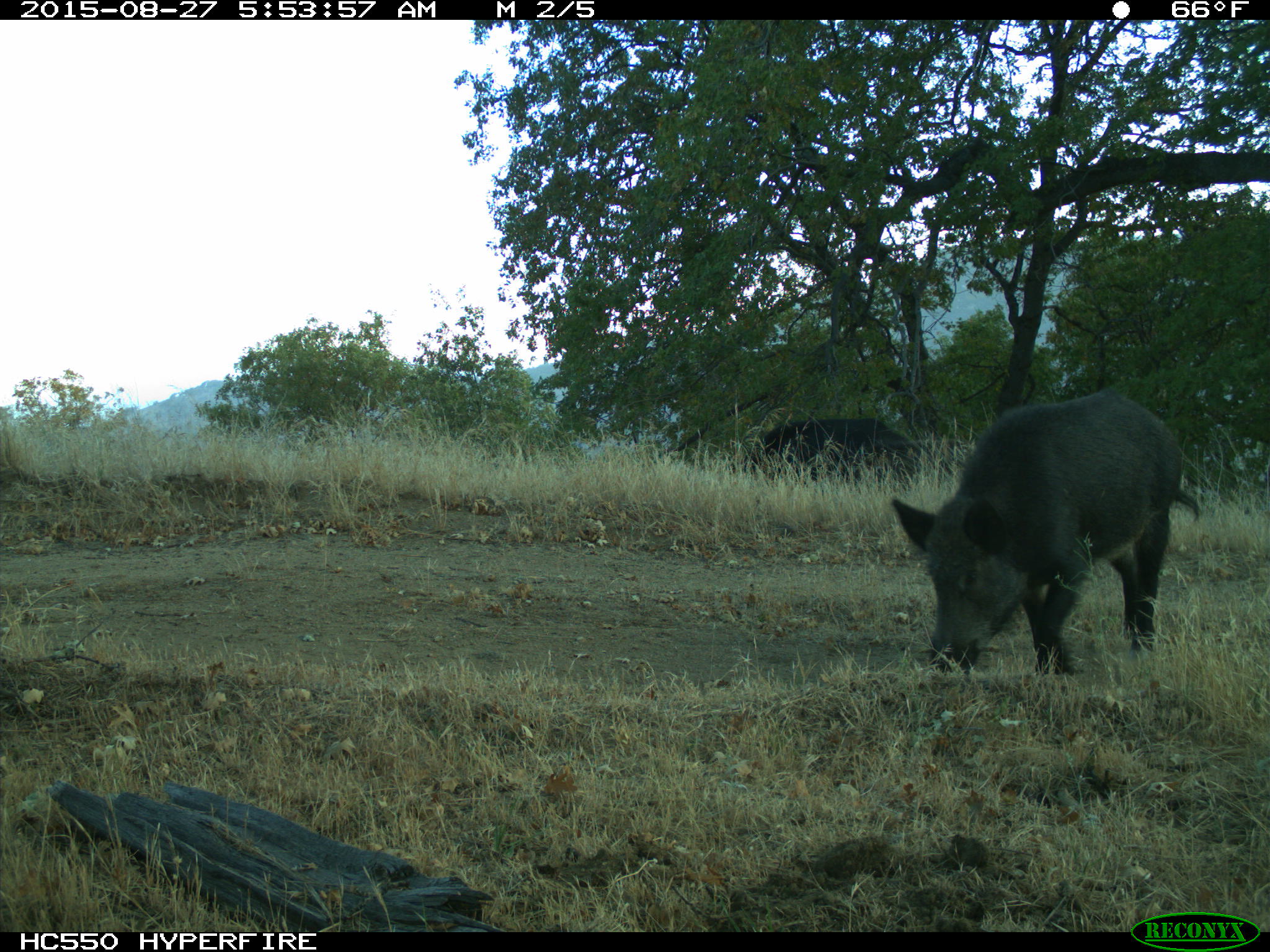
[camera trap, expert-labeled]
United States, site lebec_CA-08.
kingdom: Animalia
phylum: Chordata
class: Mammalia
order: Artiodactyla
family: Suidae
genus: Sus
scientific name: Sus scrofa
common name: wild boar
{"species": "Sus scrofa (wild boar)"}